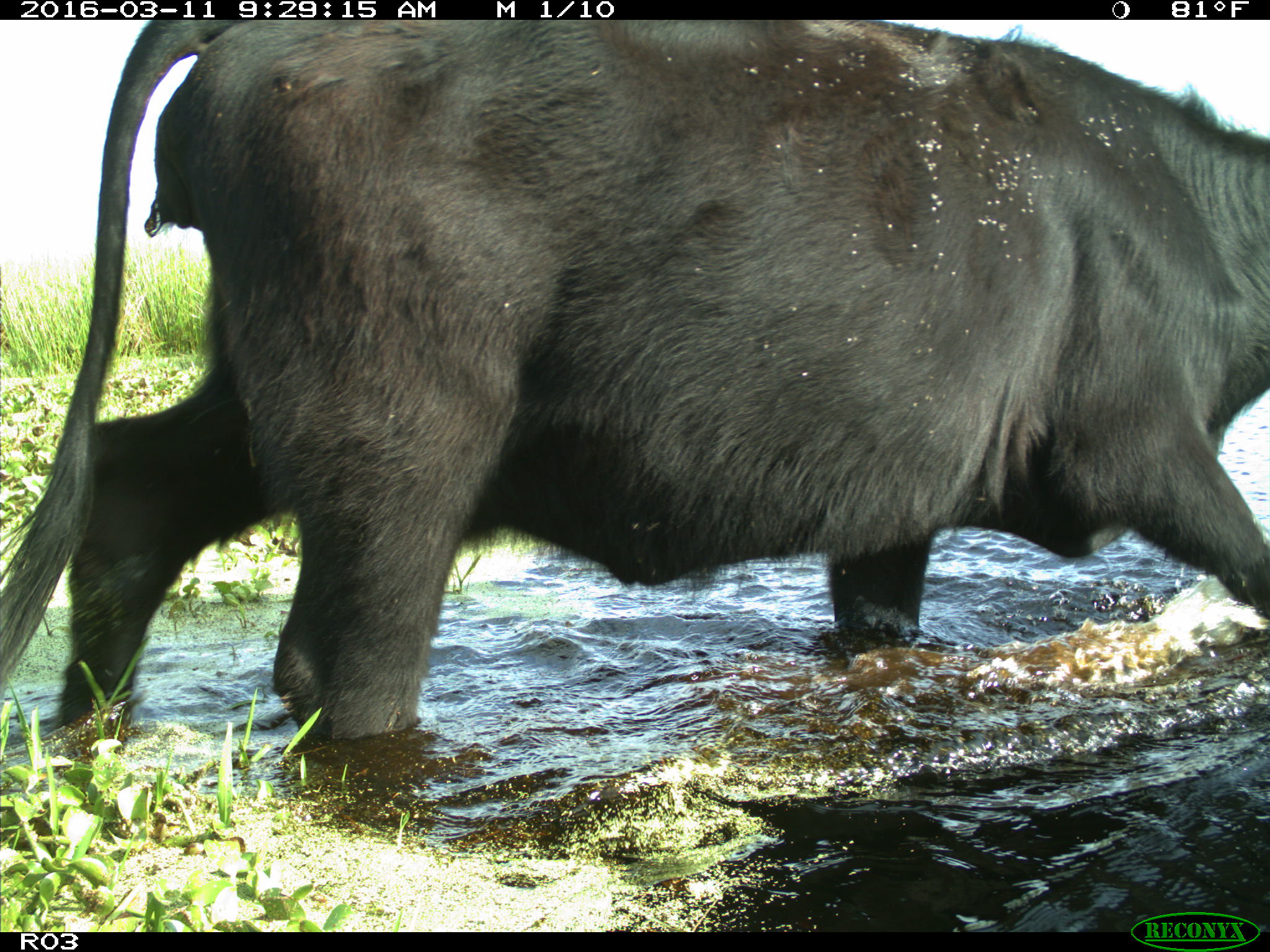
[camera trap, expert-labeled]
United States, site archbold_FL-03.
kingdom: Animalia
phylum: Chordata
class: Mammalia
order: Artiodactyla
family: Bovidae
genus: Bos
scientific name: Bos taurus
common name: domestic cow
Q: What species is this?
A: Bos taurus (domestic cow).